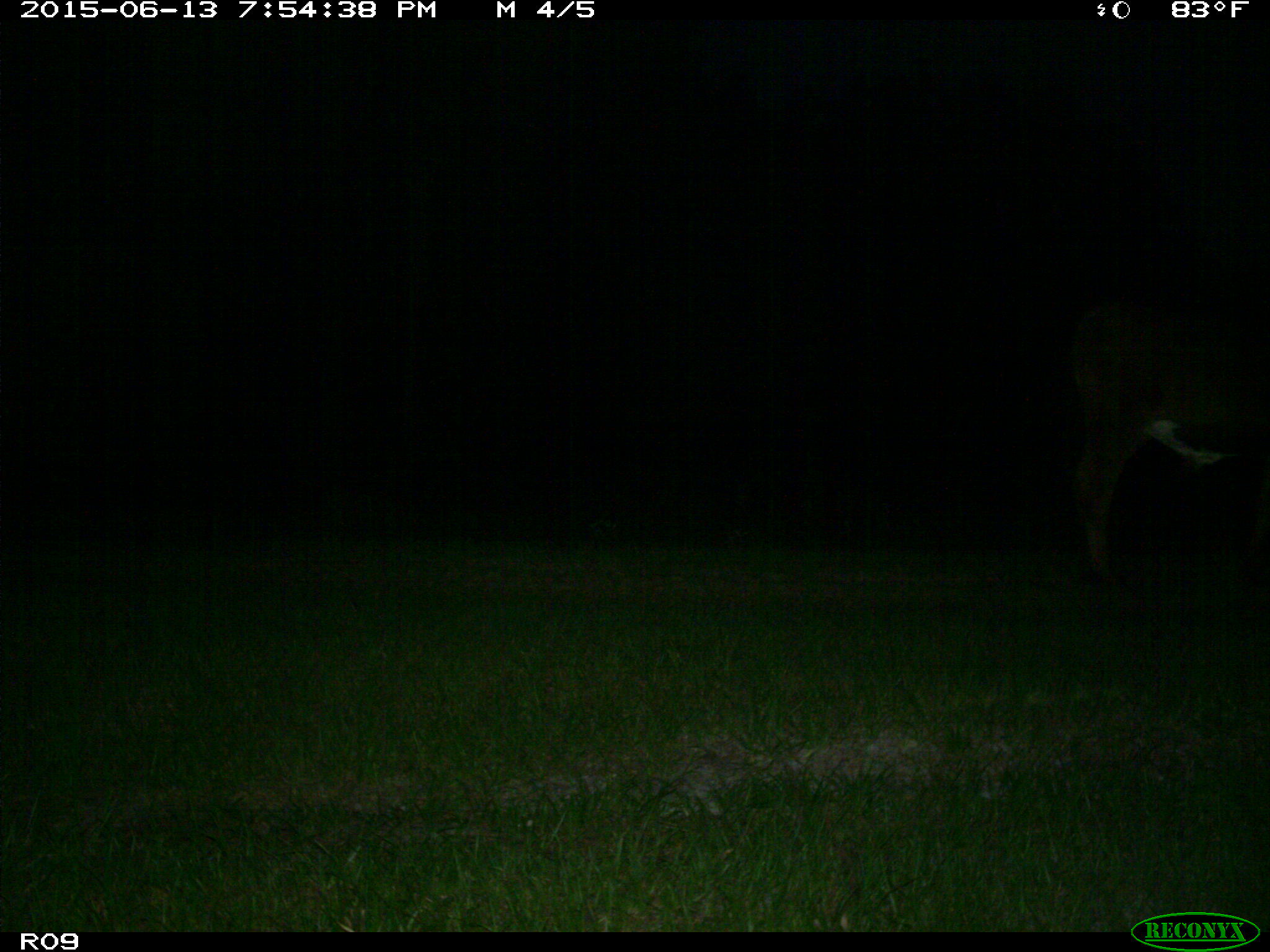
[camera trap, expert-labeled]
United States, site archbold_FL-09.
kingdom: Animalia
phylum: Chordata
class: Mammalia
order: Artiodactyla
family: Bovidae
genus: Bos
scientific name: Bos taurus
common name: domestic cow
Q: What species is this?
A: Bos taurus (domestic cow).